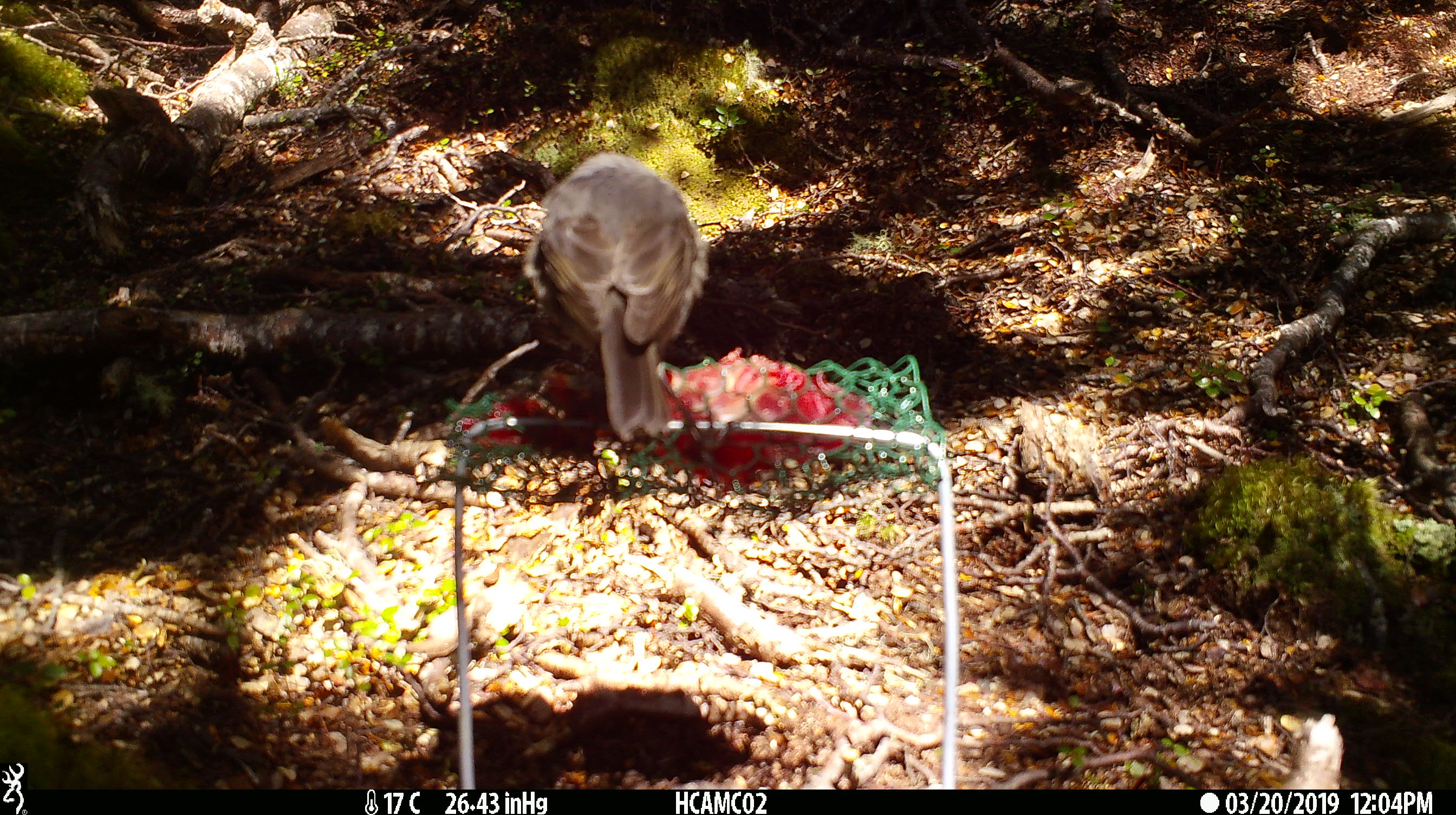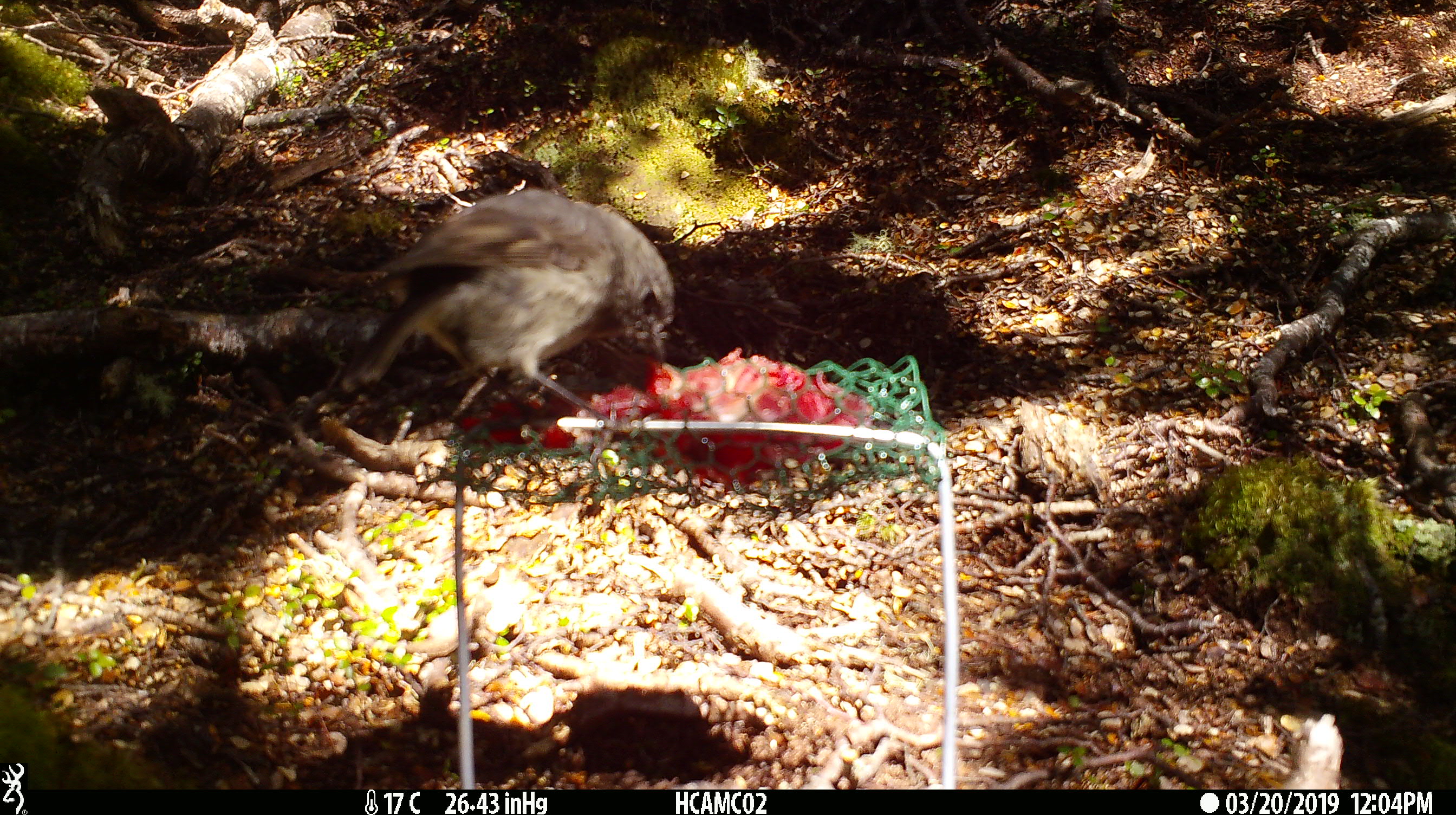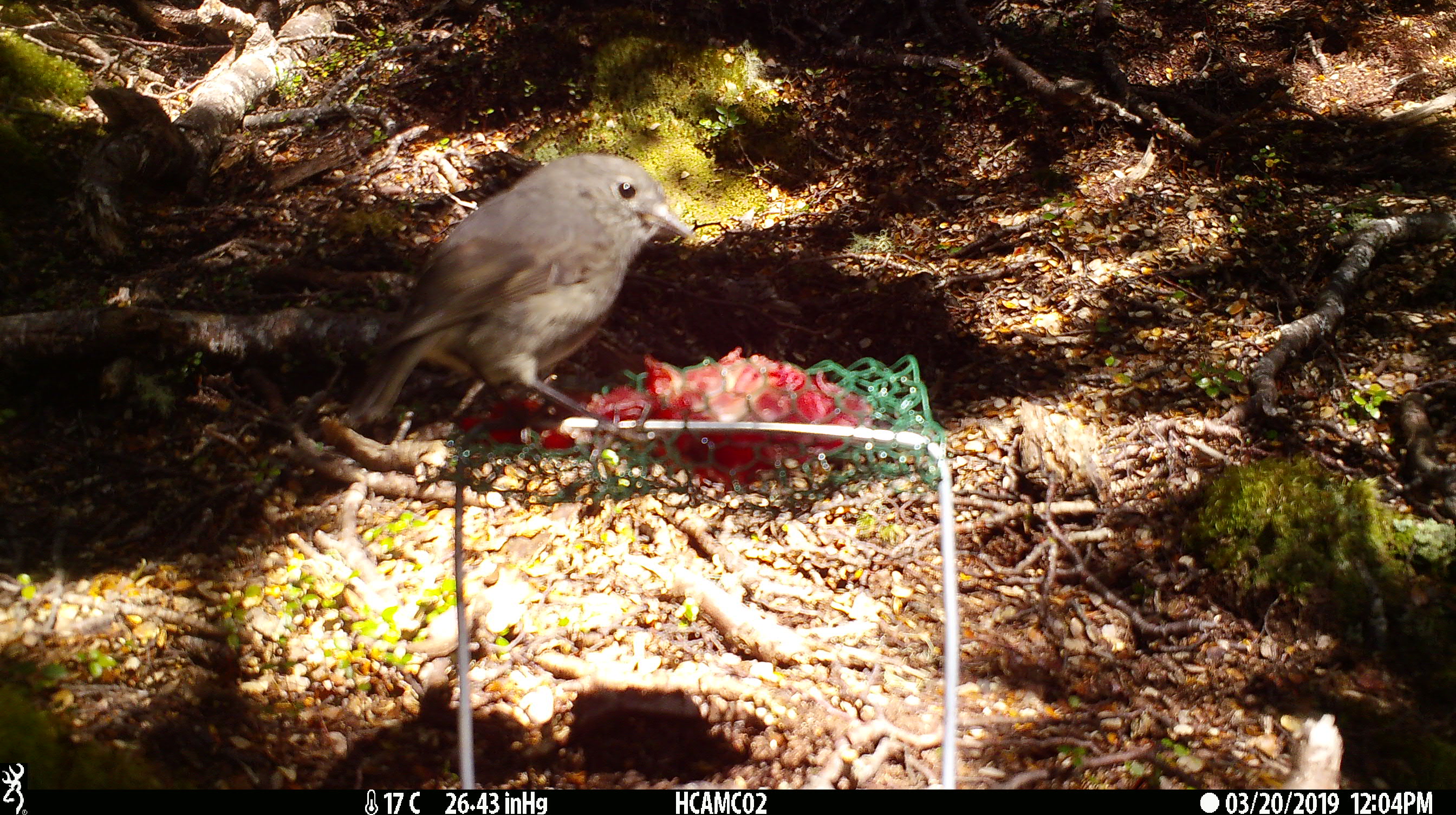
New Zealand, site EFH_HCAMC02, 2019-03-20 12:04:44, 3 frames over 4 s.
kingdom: Animalia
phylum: Chordata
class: Aves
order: Passeriformes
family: Petroicidae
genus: Petroica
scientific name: Petroica australis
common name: new zealand robin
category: robin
Robin (new zealand robin) (Petroica australis).